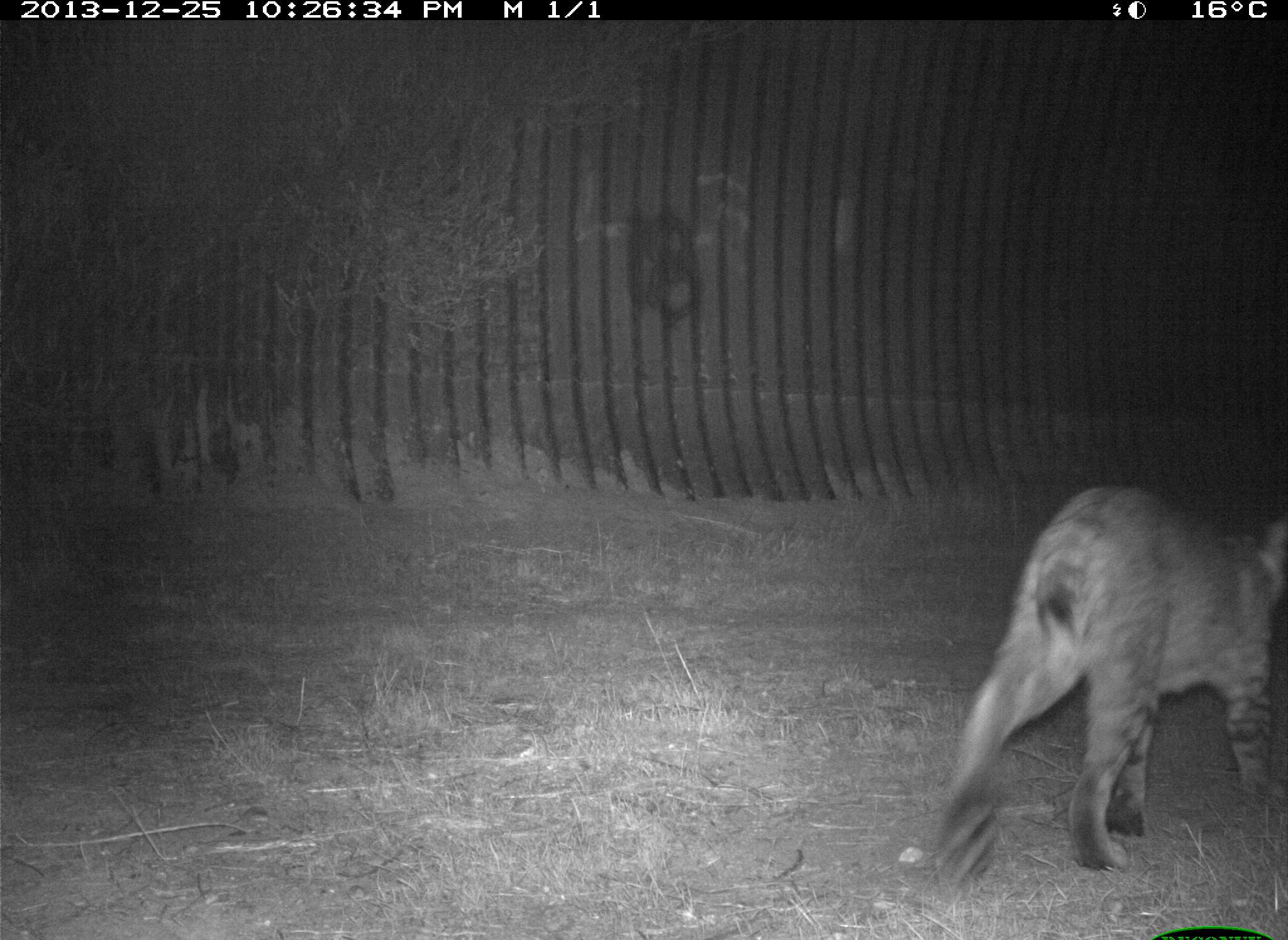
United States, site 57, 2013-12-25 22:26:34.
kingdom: Animalia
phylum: Chordata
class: Mammalia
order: Carnivora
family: Felidae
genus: Lynx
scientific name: Lynx rufus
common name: bobcat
Bobcat (Lynx rufus).